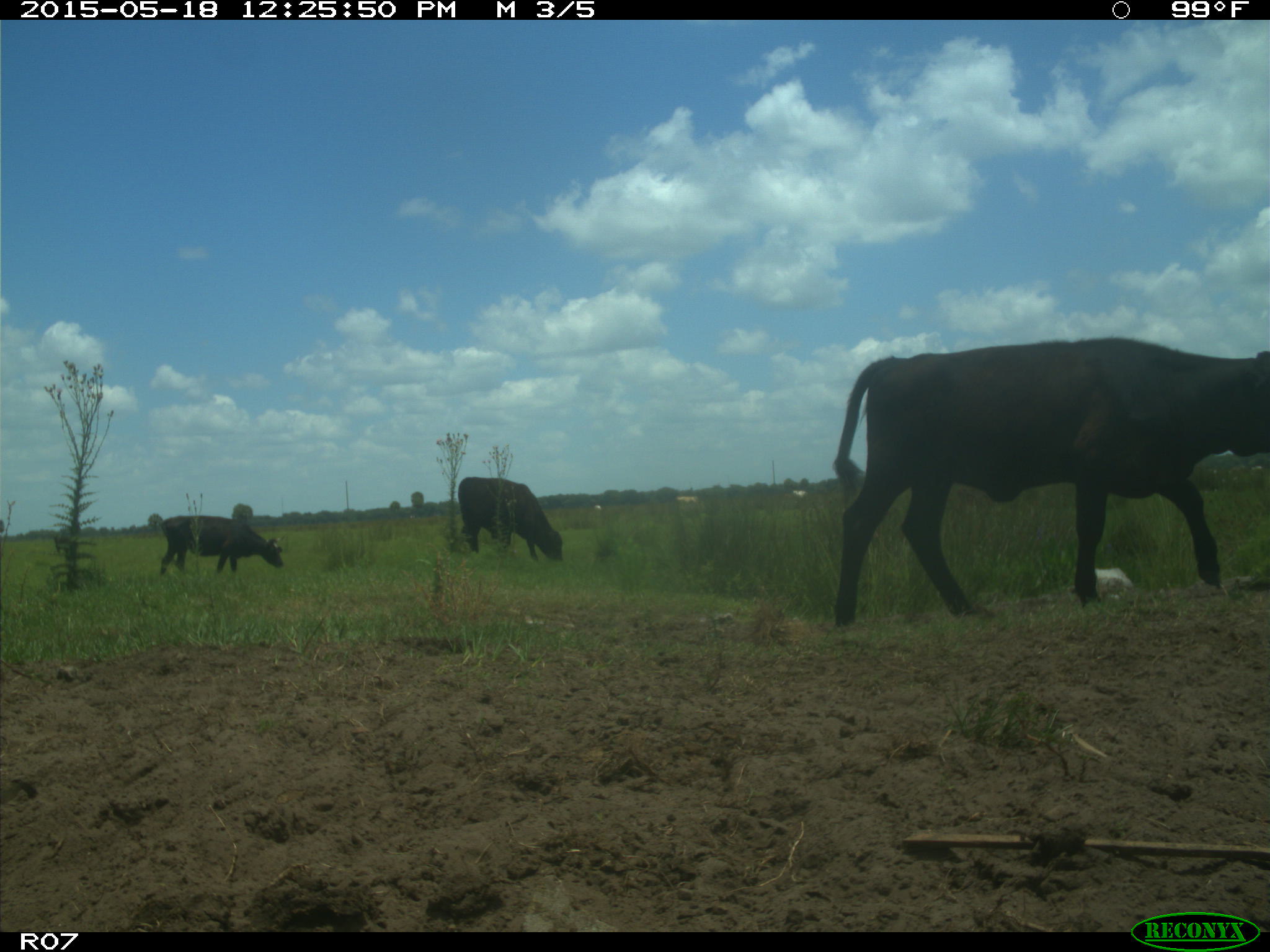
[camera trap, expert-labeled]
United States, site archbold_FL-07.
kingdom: Animalia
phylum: Chordata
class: Mammalia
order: Artiodactyla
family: Bovidae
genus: Bos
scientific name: Bos taurus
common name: domestic cow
Bos taurus (domestic cow).